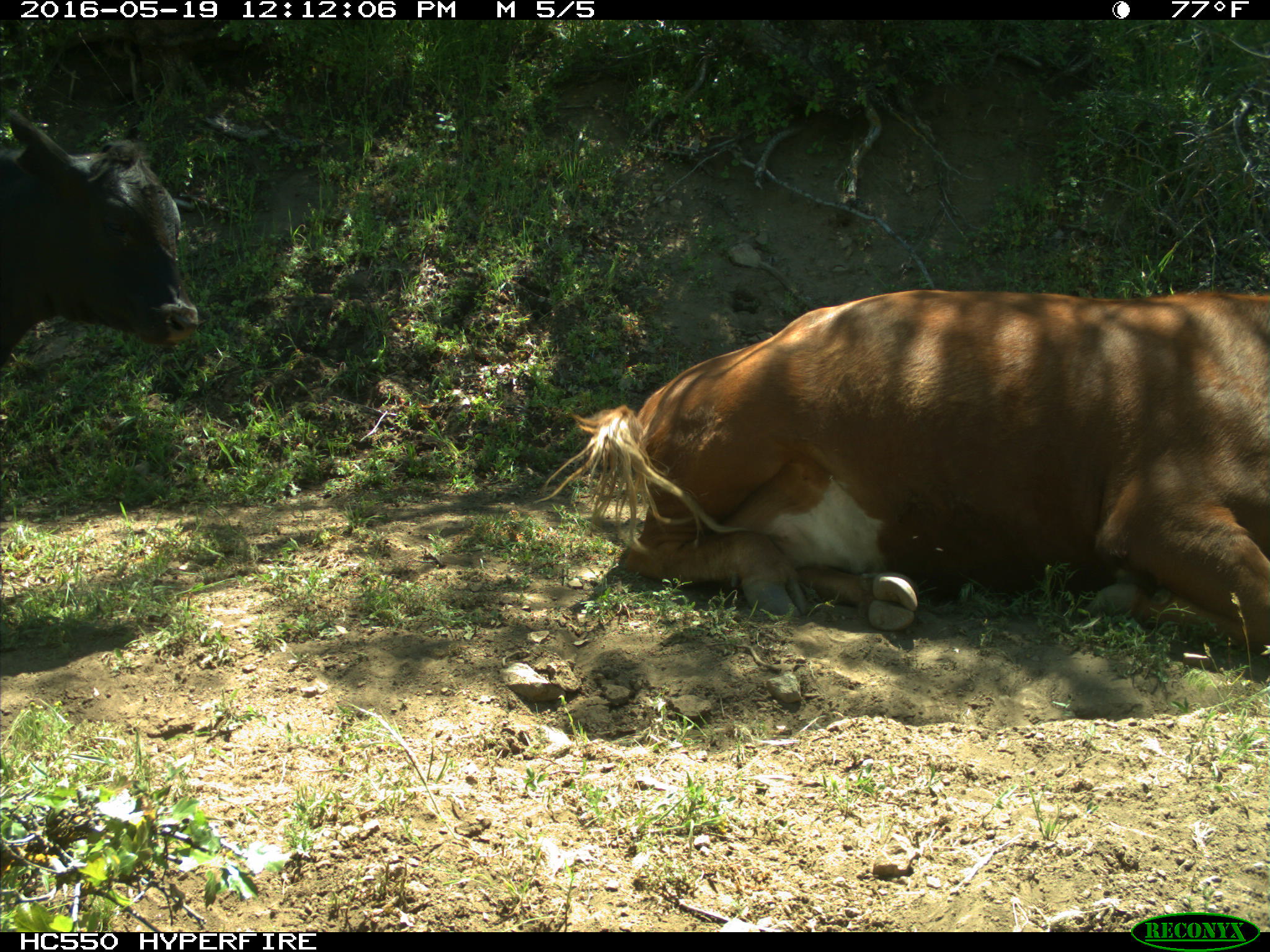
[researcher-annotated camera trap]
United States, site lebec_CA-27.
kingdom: Animalia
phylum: Chordata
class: Mammalia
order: Artiodactyla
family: Bovidae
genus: Bos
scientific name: Bos taurus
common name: domestic cow